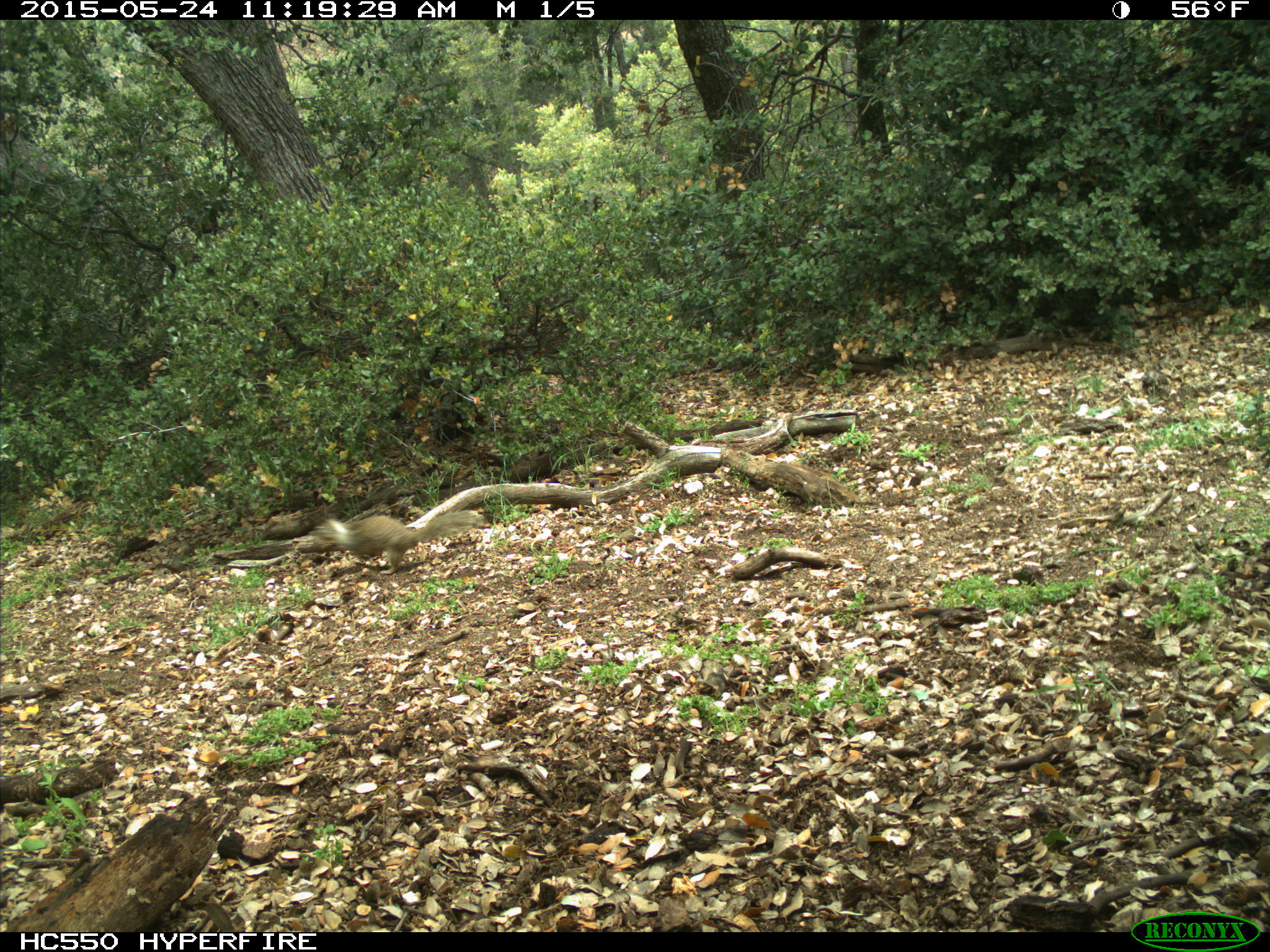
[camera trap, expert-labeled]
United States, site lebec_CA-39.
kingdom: Animalia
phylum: Chordata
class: Mammalia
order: Rodentia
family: Sciuridae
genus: Otospermophilus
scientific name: Otospermophilus beecheyi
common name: california ground squirrel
Otospermophilus beecheyi (california ground squirrel).